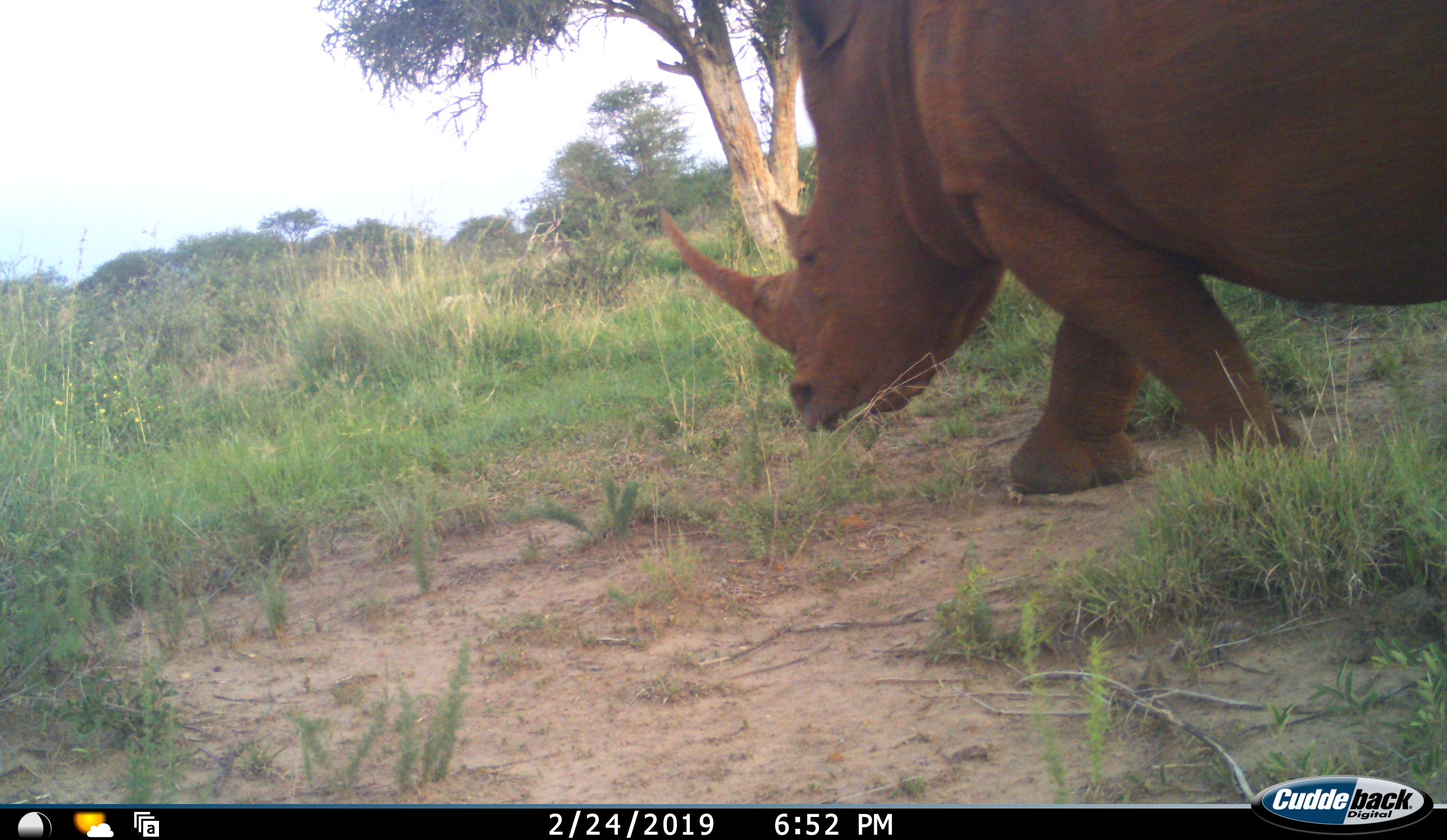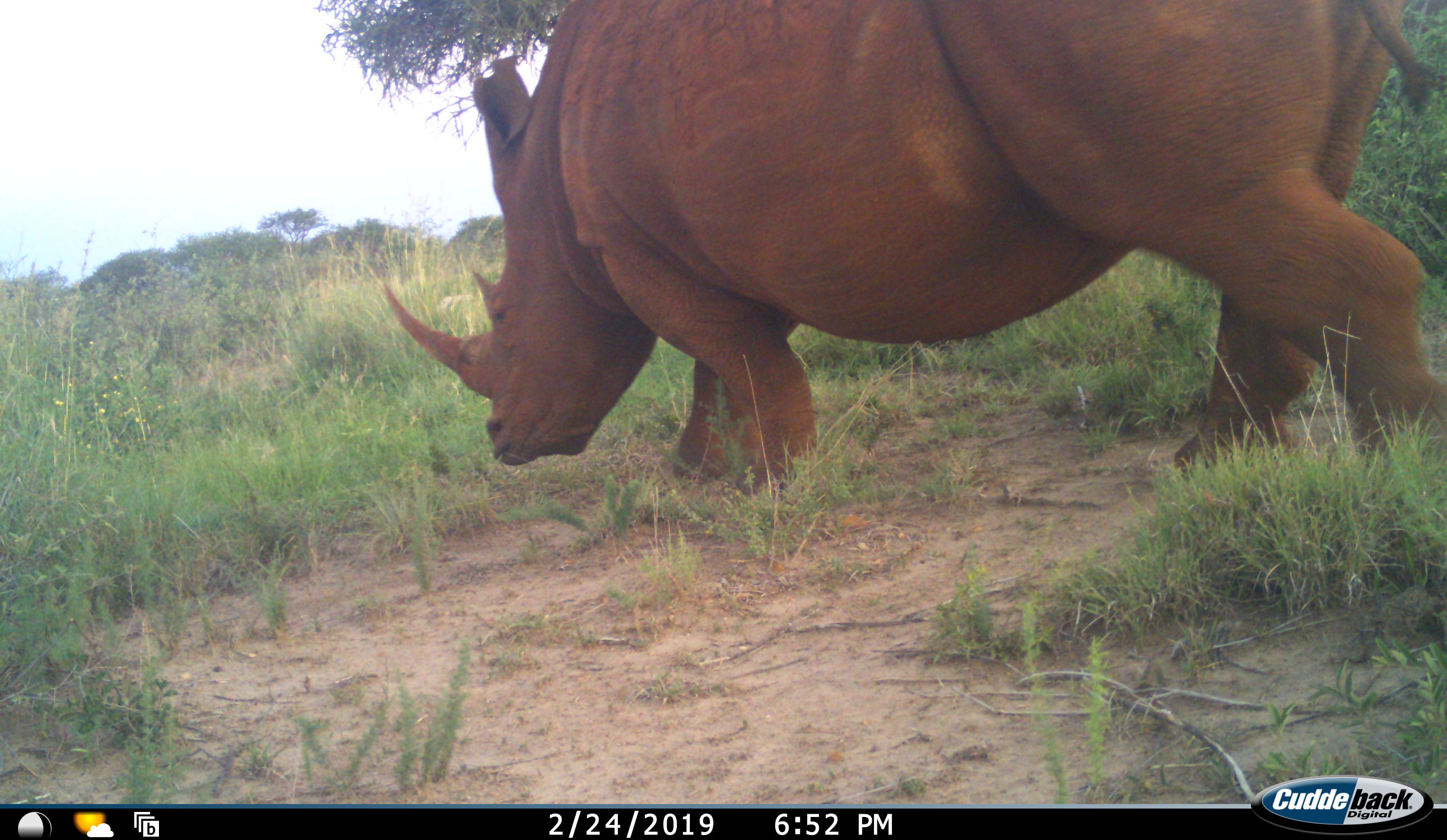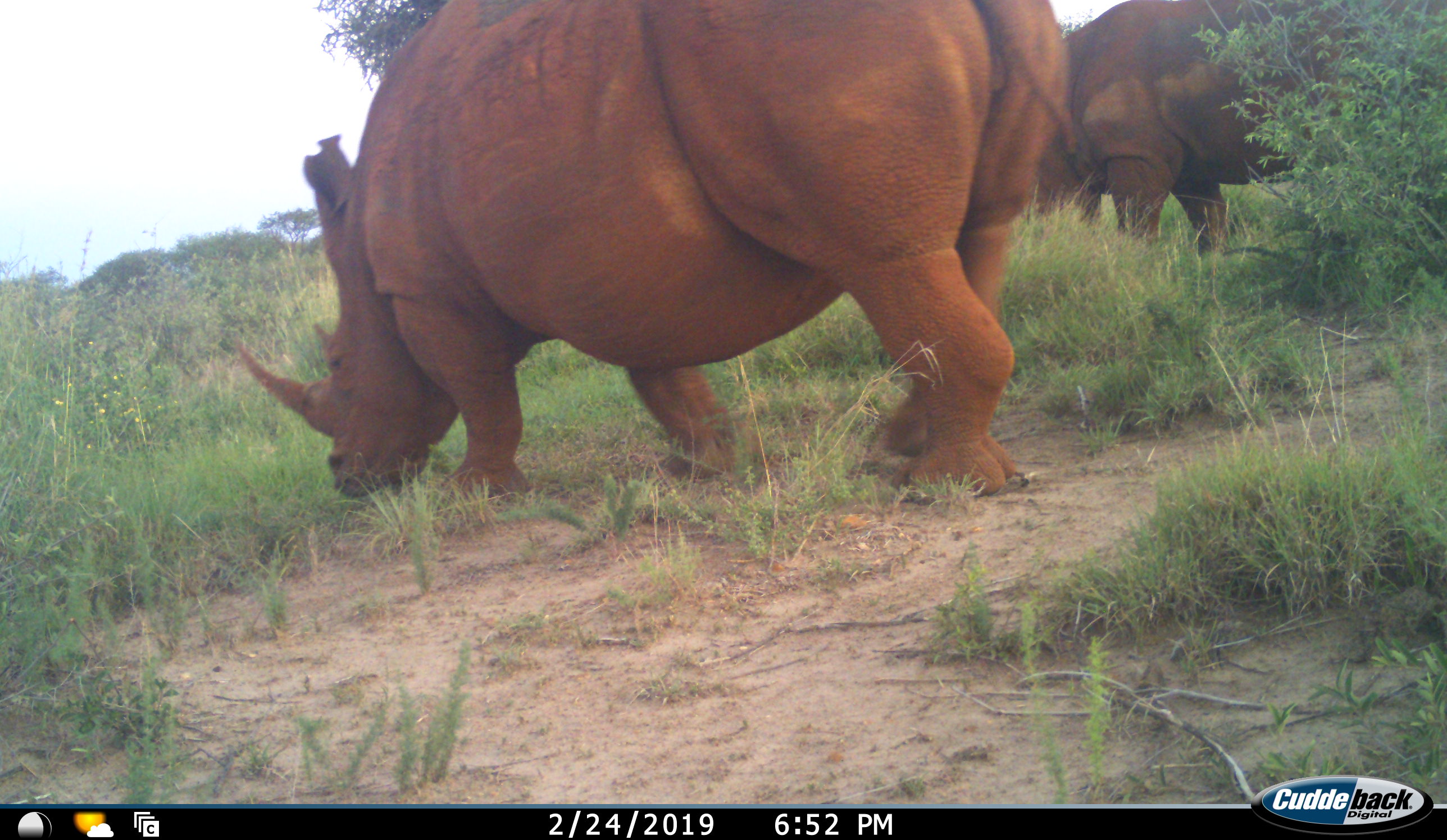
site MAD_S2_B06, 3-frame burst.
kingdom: Animalia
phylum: Chordata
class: Mammalia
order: Perissodactyla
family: Rhinocerotidae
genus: Ceratotherium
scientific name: Ceratotherium simum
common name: white rhinoceros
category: rhinoceroswhite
Rhinoceroswhite (white rhinoceros) (Ceratotherium simum), count 2. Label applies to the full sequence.